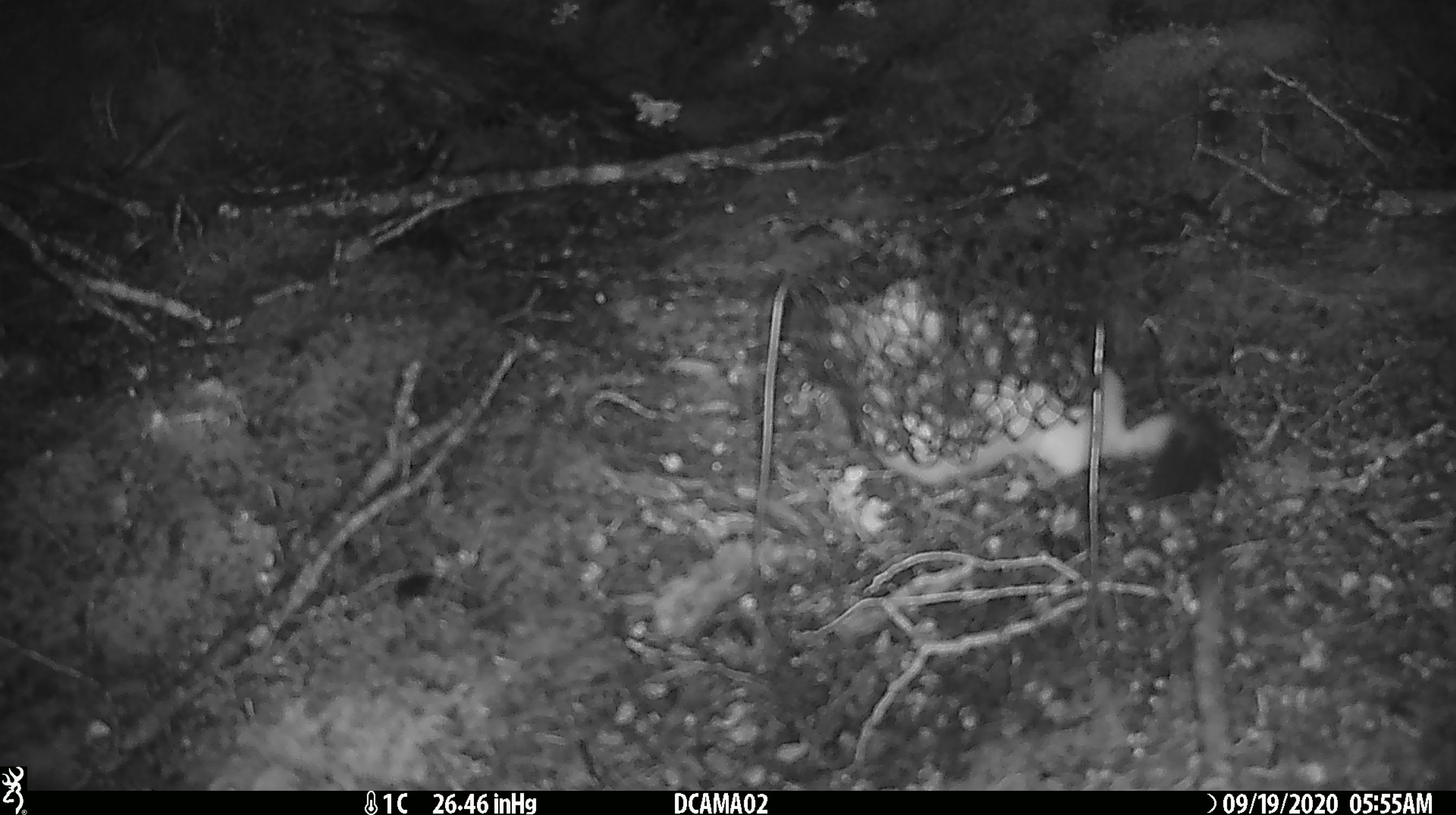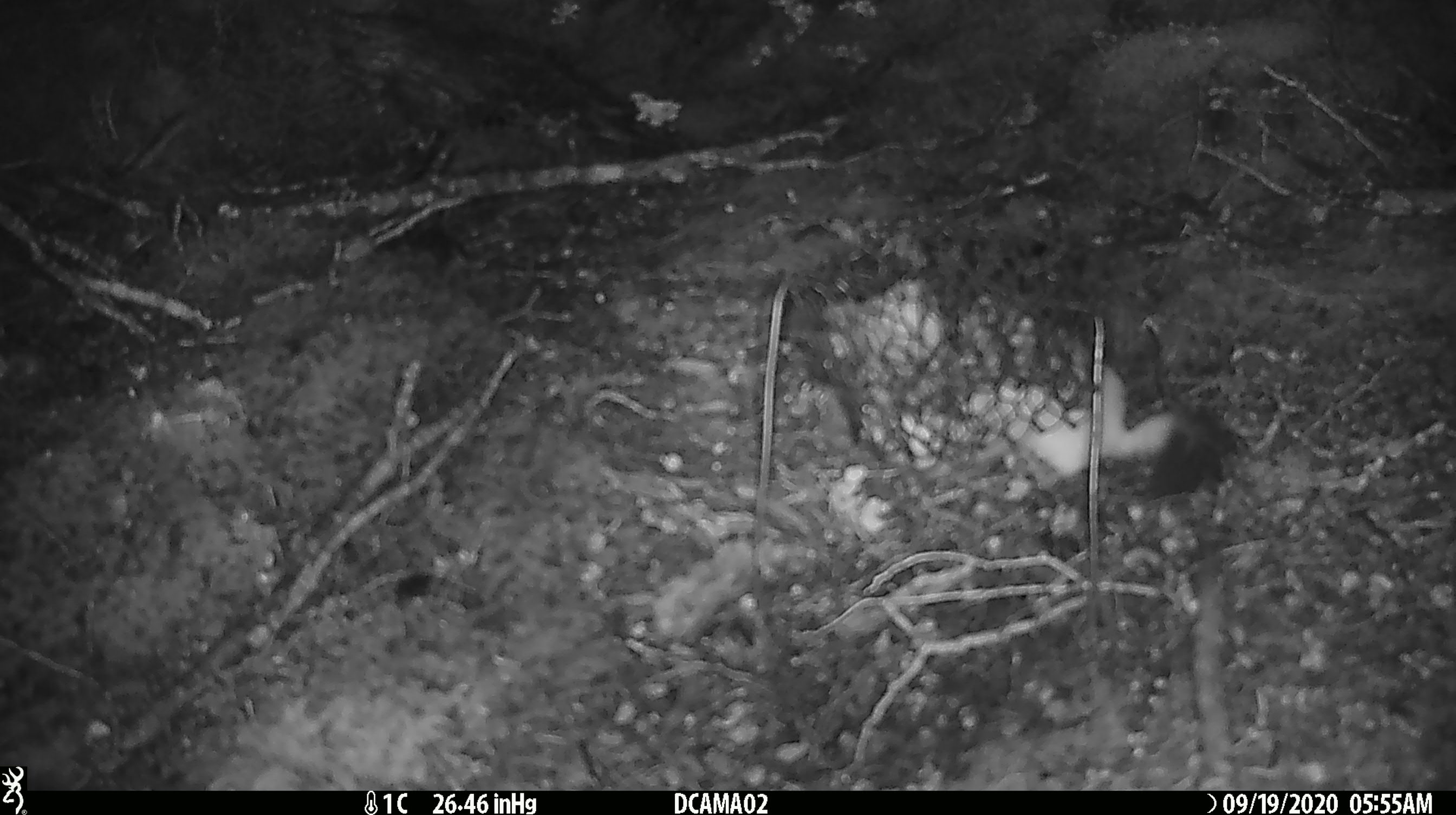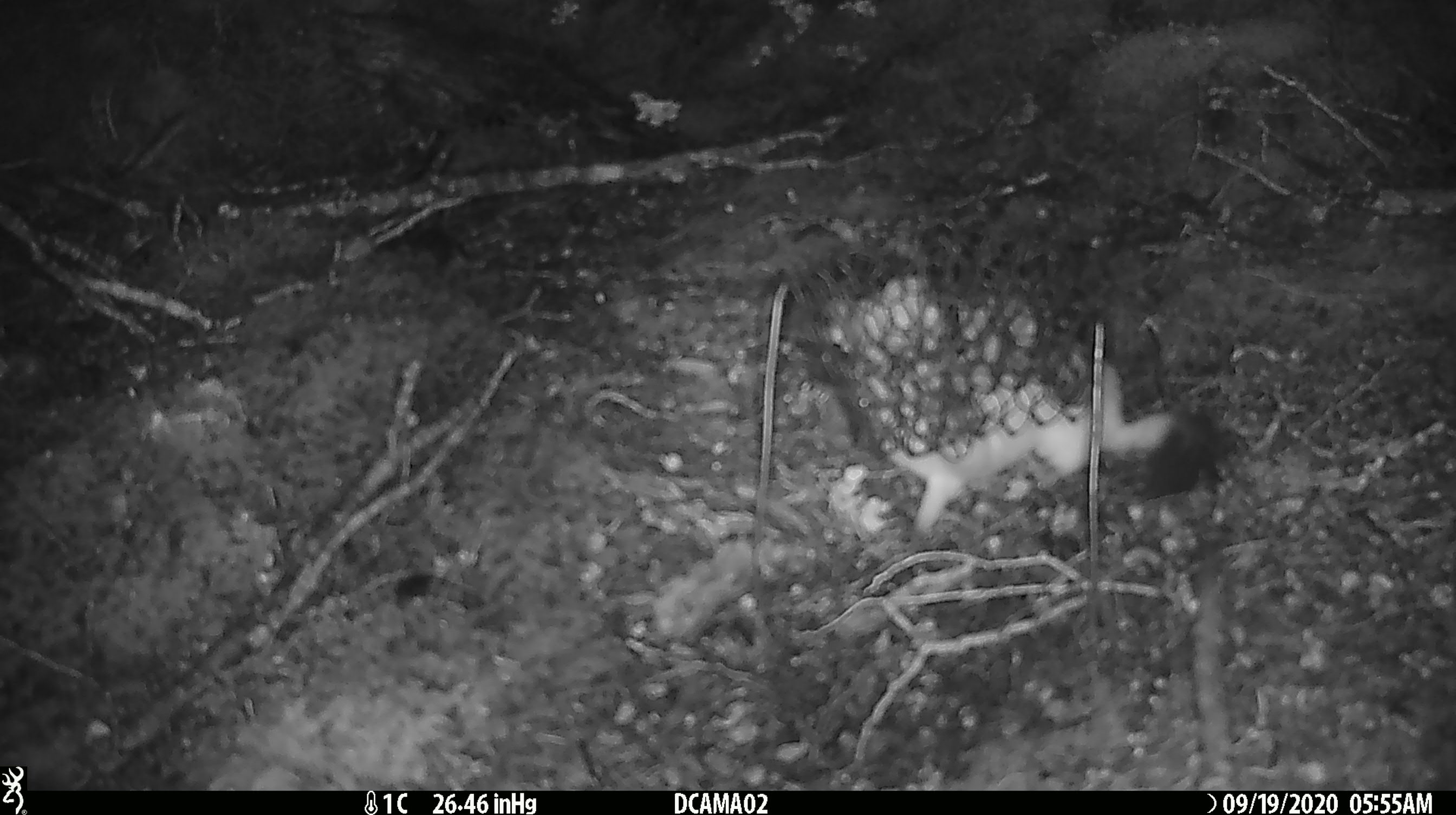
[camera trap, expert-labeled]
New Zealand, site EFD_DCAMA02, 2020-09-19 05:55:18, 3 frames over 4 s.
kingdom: Animalia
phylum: Chordata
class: Mammalia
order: Carnivora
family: Mustelidae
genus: Mustela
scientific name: Mustela erminea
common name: stoat